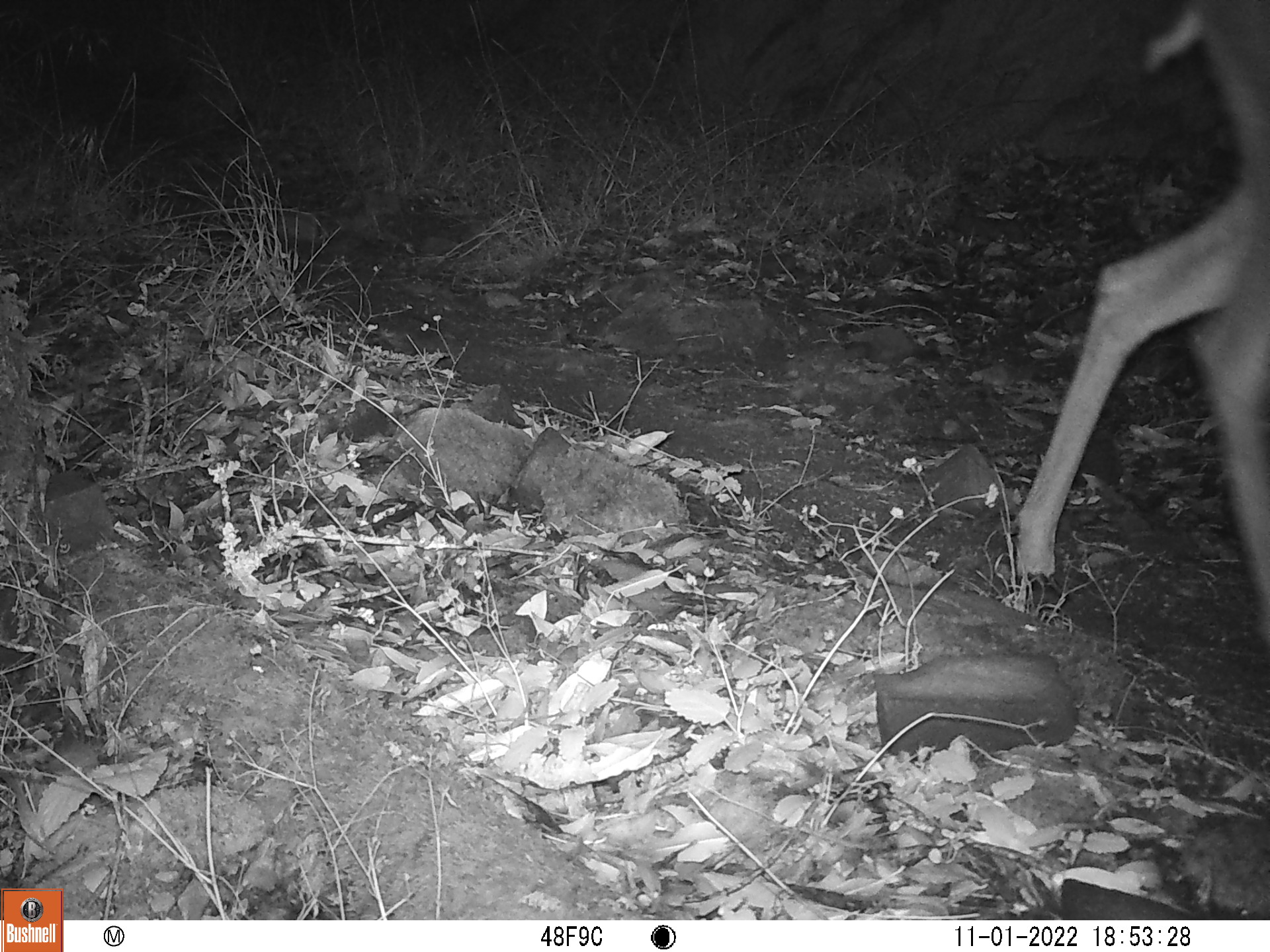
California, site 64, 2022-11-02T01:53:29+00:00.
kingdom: Animalia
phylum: Chordata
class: Mammalia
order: Artiodactyla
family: Cervidae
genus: Odocoileus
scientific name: Odocoileus hemionus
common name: mule deer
Mule deer (Odocoileus hemionus).